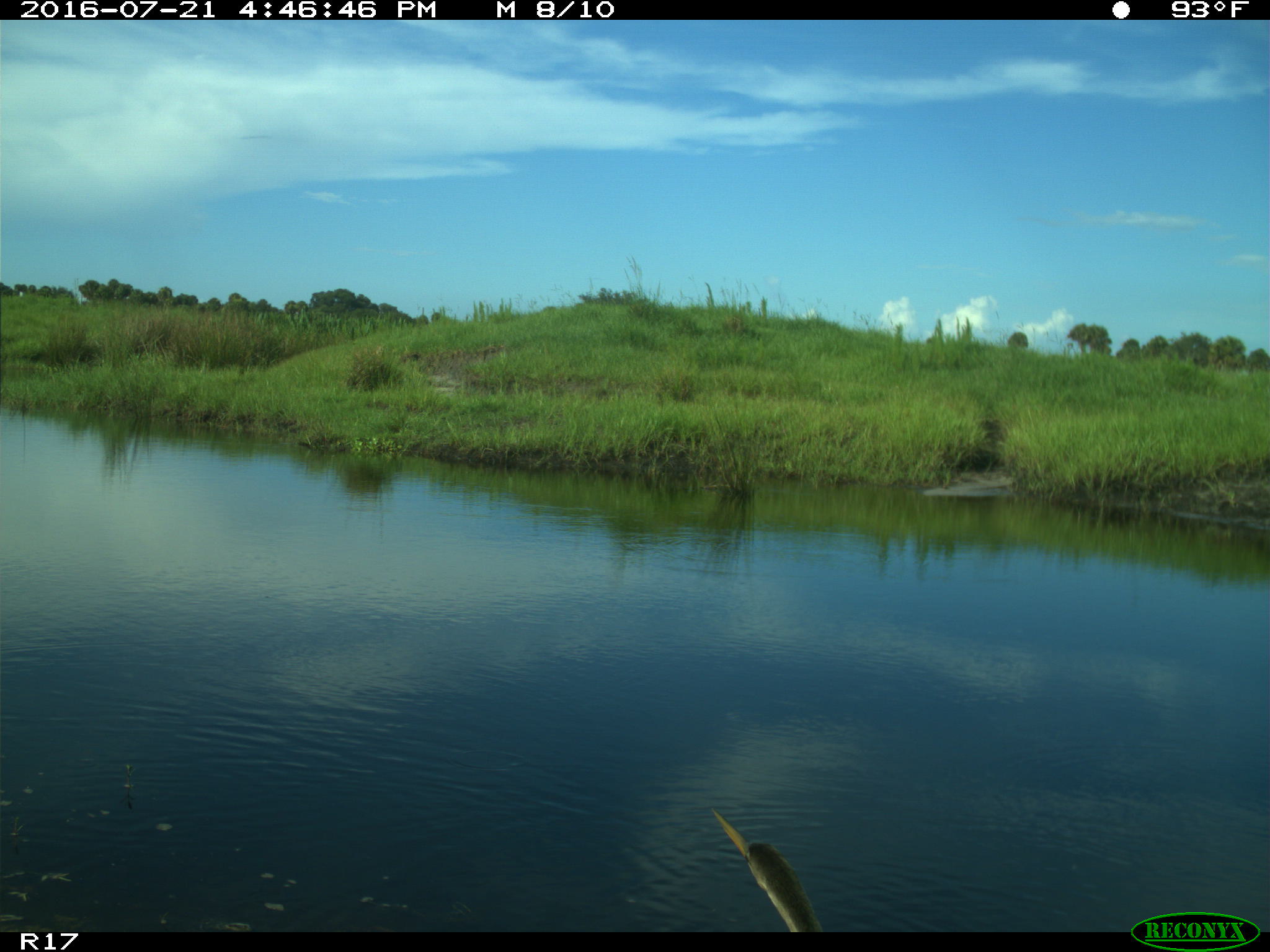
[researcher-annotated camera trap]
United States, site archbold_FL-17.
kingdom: Animalia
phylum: Chordata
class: Aves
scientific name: Aves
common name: birds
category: unidentified bird